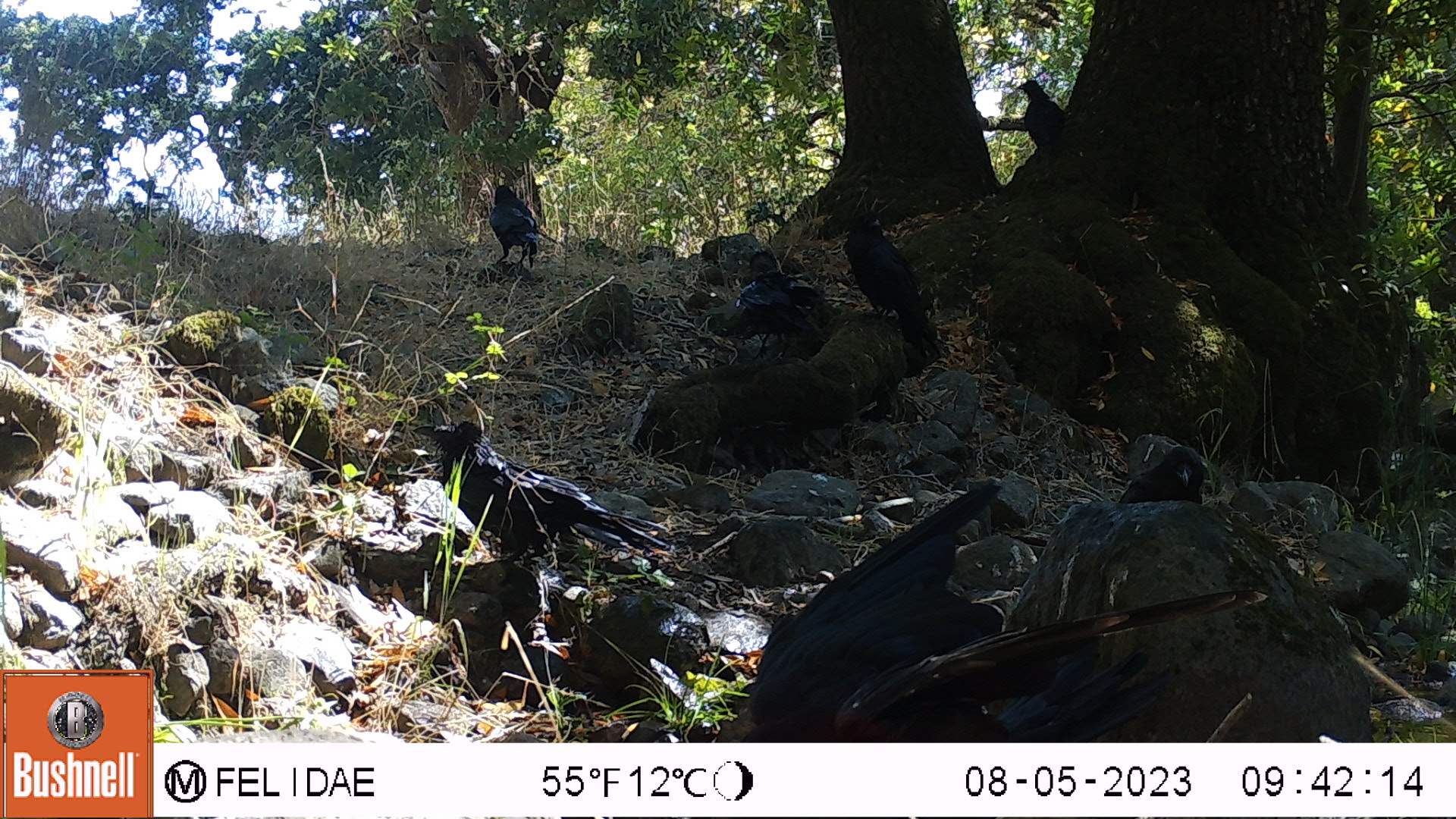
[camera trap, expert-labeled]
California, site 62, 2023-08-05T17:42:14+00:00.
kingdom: Animalia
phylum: Chordata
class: Aves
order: Passeriformes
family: Corvidae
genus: Corvus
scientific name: Corvus corax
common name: common raven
Common raven (Corvus corax).